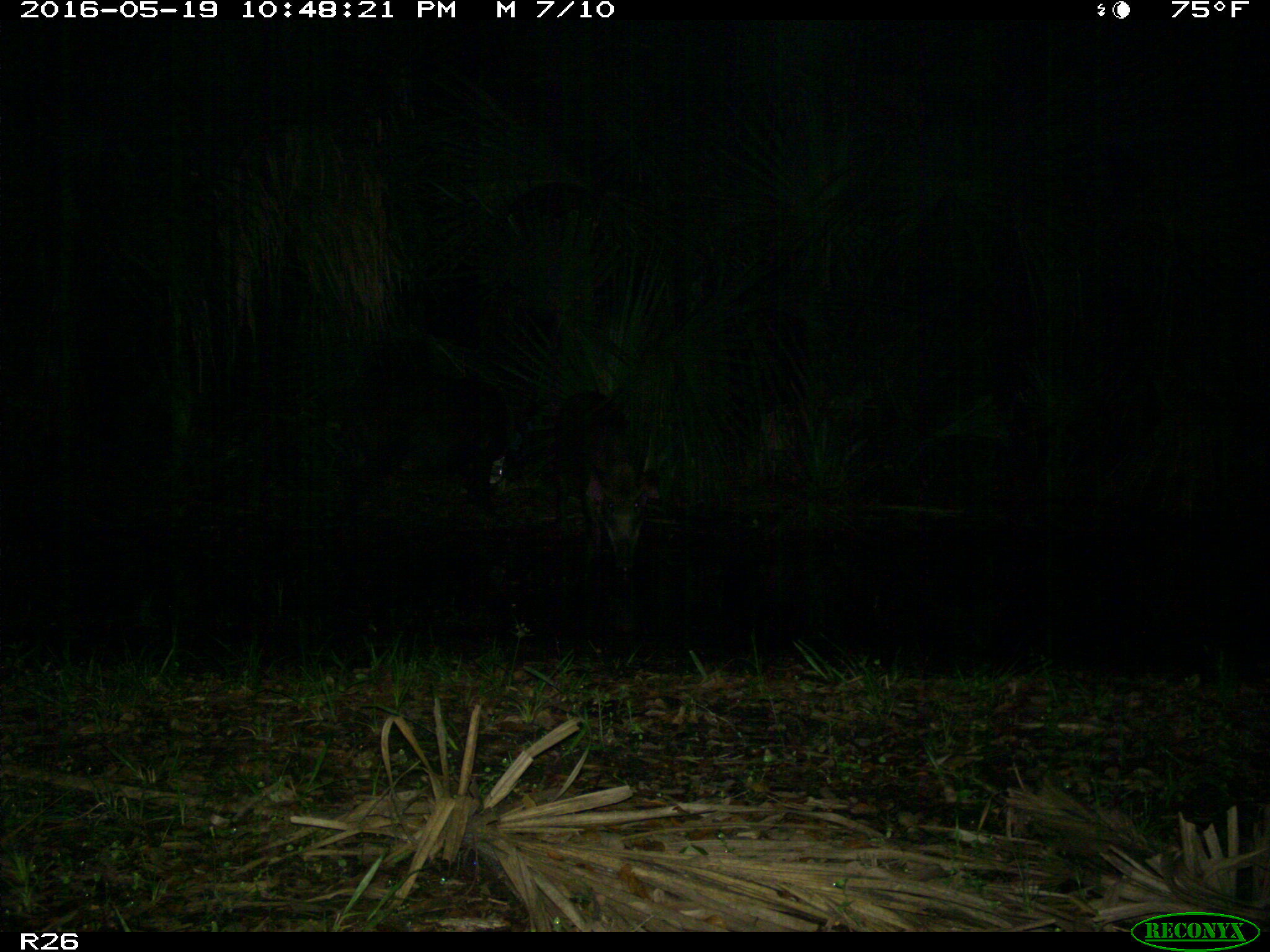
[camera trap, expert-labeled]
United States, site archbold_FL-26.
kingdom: Animalia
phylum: Chordata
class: Mammalia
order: Artiodactyla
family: Suidae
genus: Sus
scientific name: Sus scrofa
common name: wild boar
Sus scrofa (wild boar).